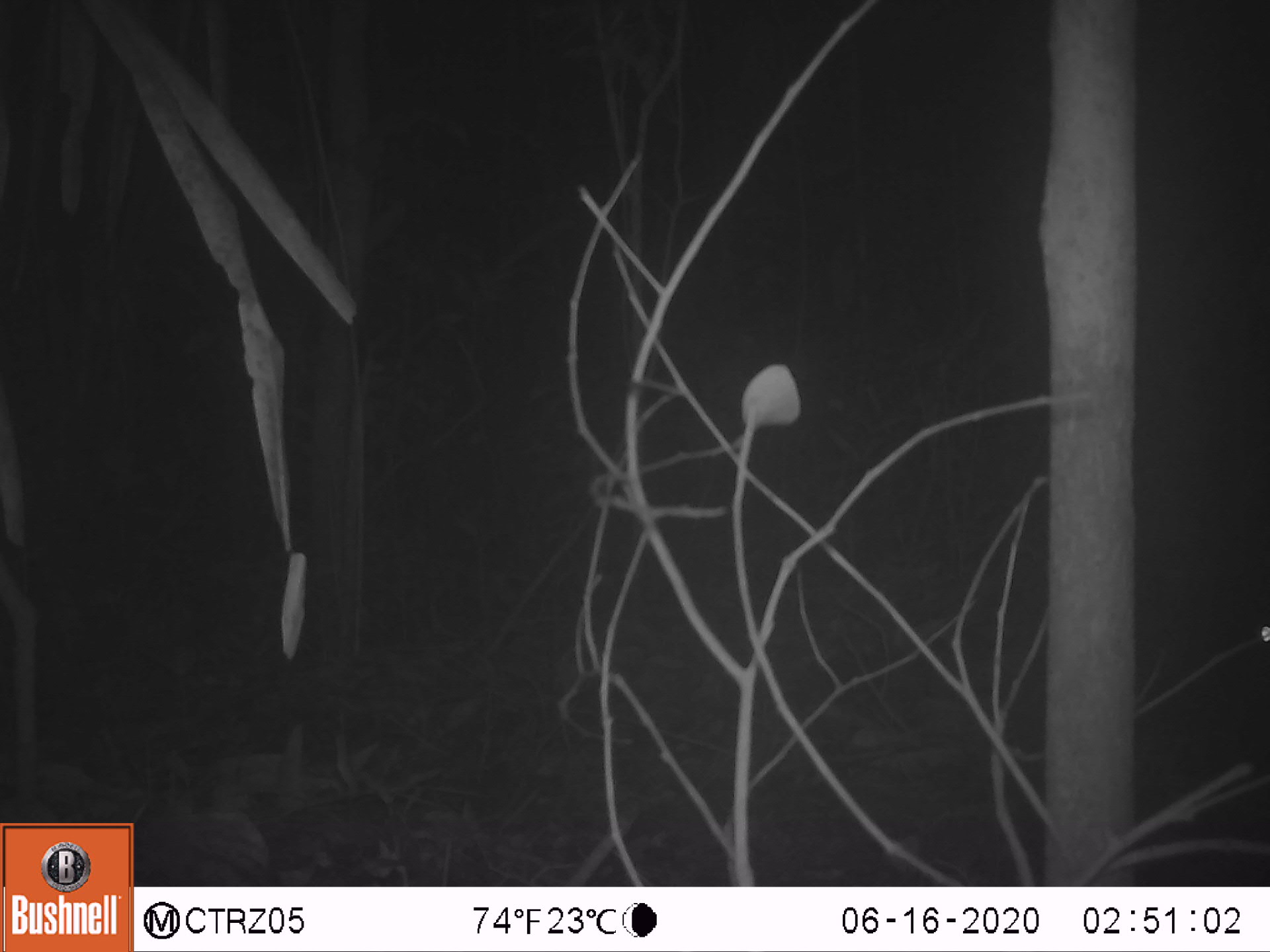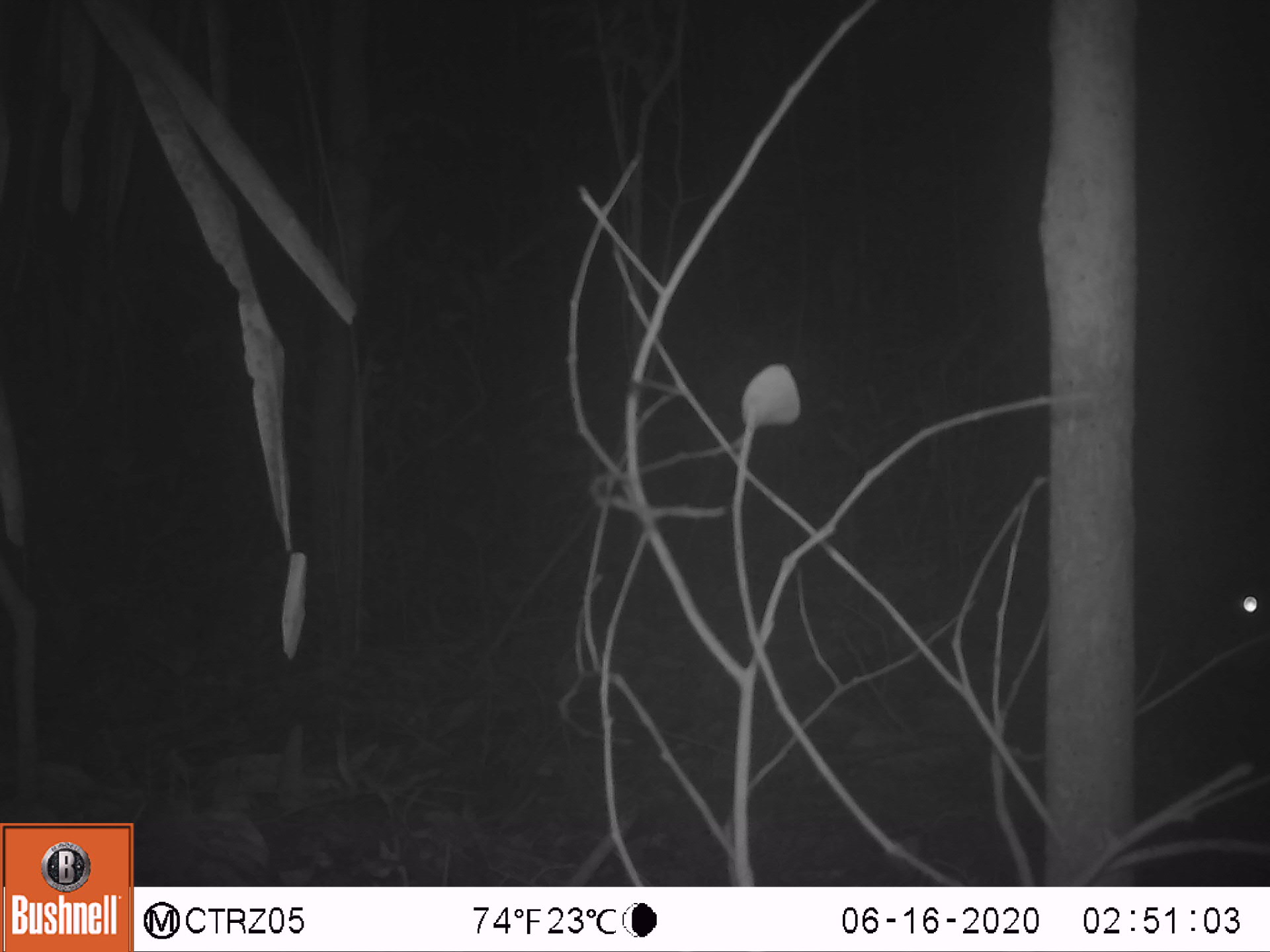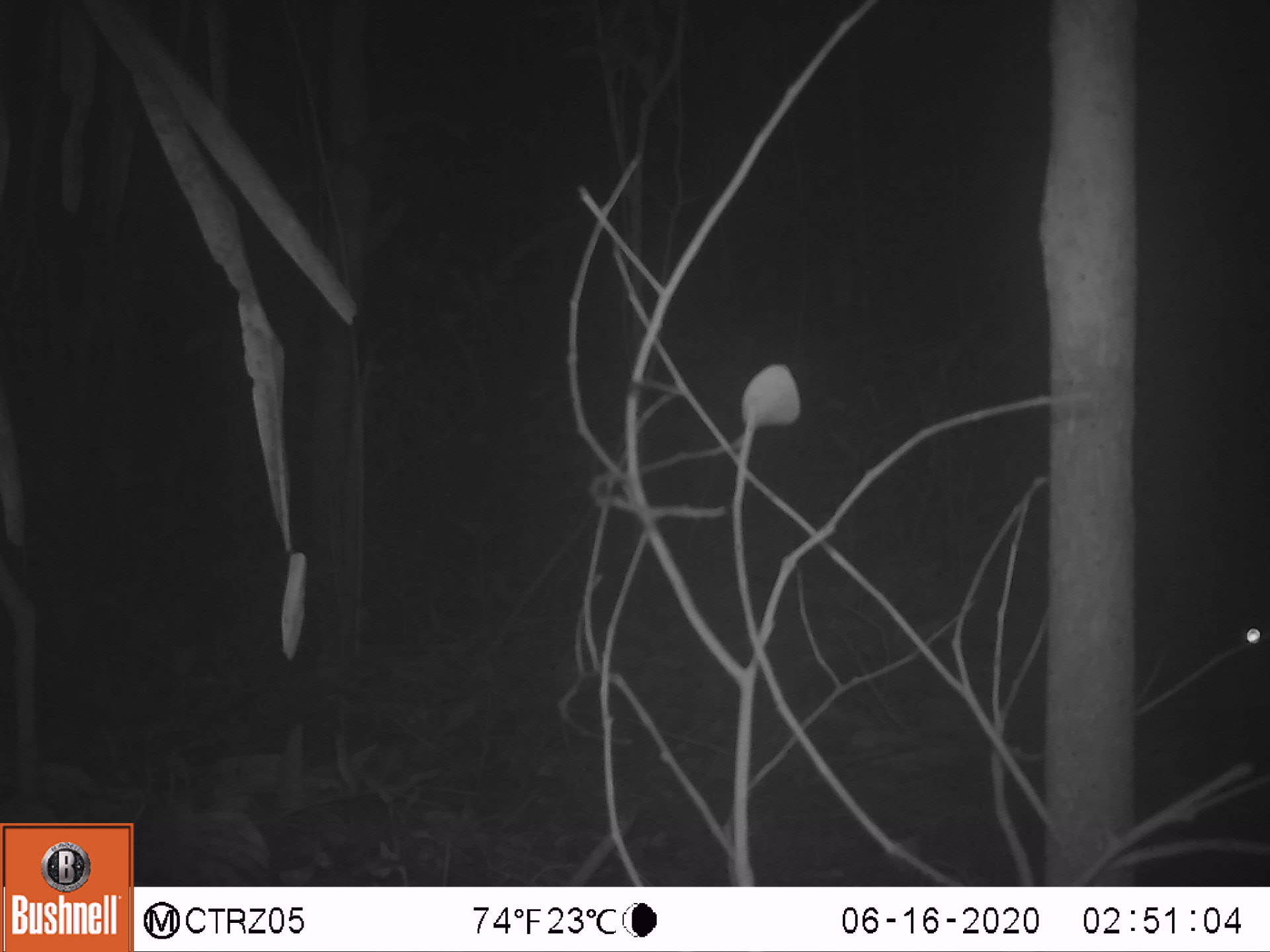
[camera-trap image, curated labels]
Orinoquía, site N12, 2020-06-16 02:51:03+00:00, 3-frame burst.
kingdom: Animalia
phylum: Chordata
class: Mammalia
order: Rodentia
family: Cuniculidae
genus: Cuniculus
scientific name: Cuniculus paca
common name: spotted paca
Spotted paca (Cuniculus paca).